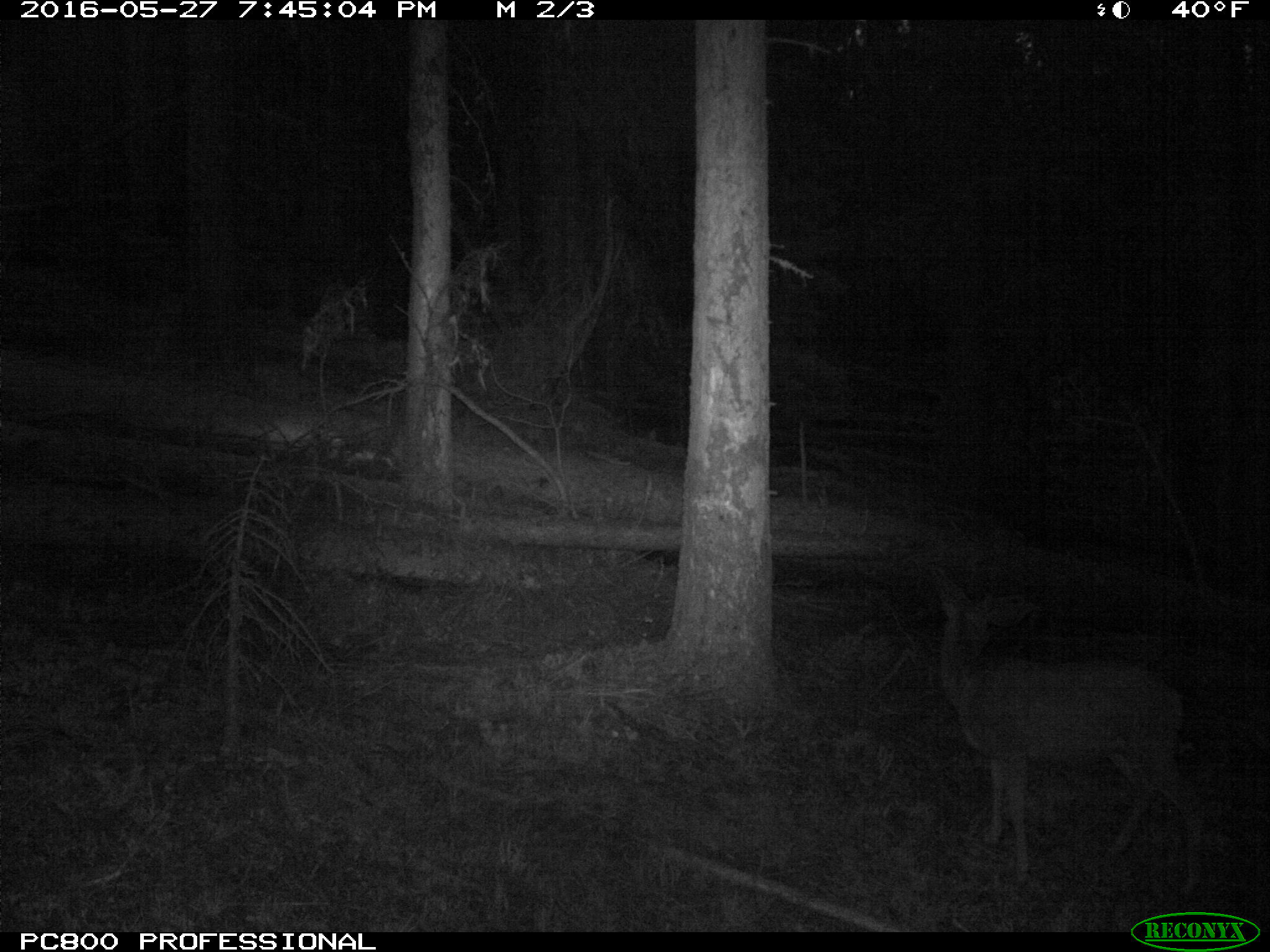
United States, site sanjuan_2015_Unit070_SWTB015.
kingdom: Animalia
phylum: Chordata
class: Mammalia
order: Artiodactyla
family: Cervidae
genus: Odocoileus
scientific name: Odocoileus hemionus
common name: mule deer